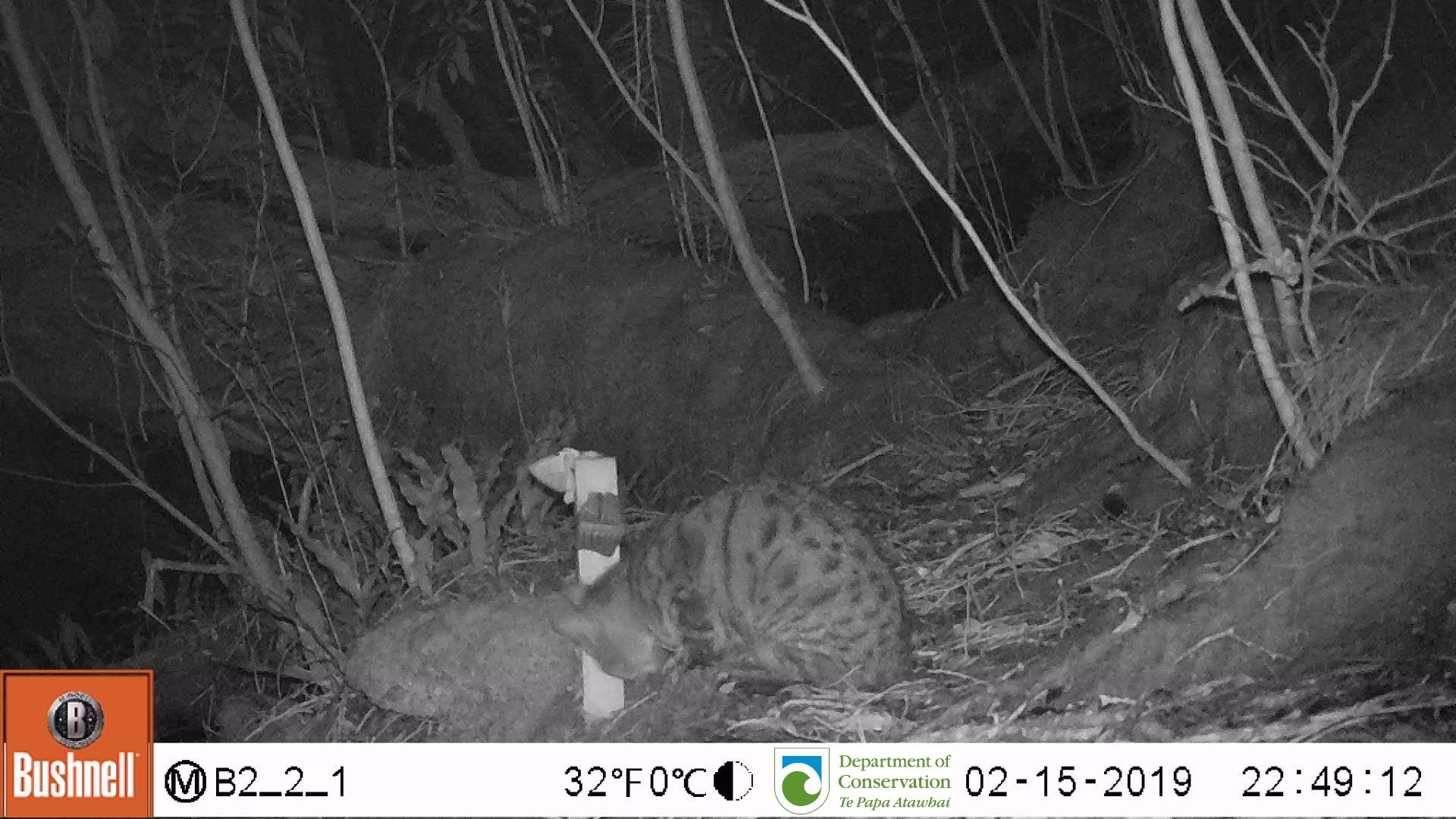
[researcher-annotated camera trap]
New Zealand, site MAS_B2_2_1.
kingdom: Animalia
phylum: Chordata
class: Mammalia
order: Carnivora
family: Felidae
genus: Felis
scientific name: Felis catus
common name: domestic cat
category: cat